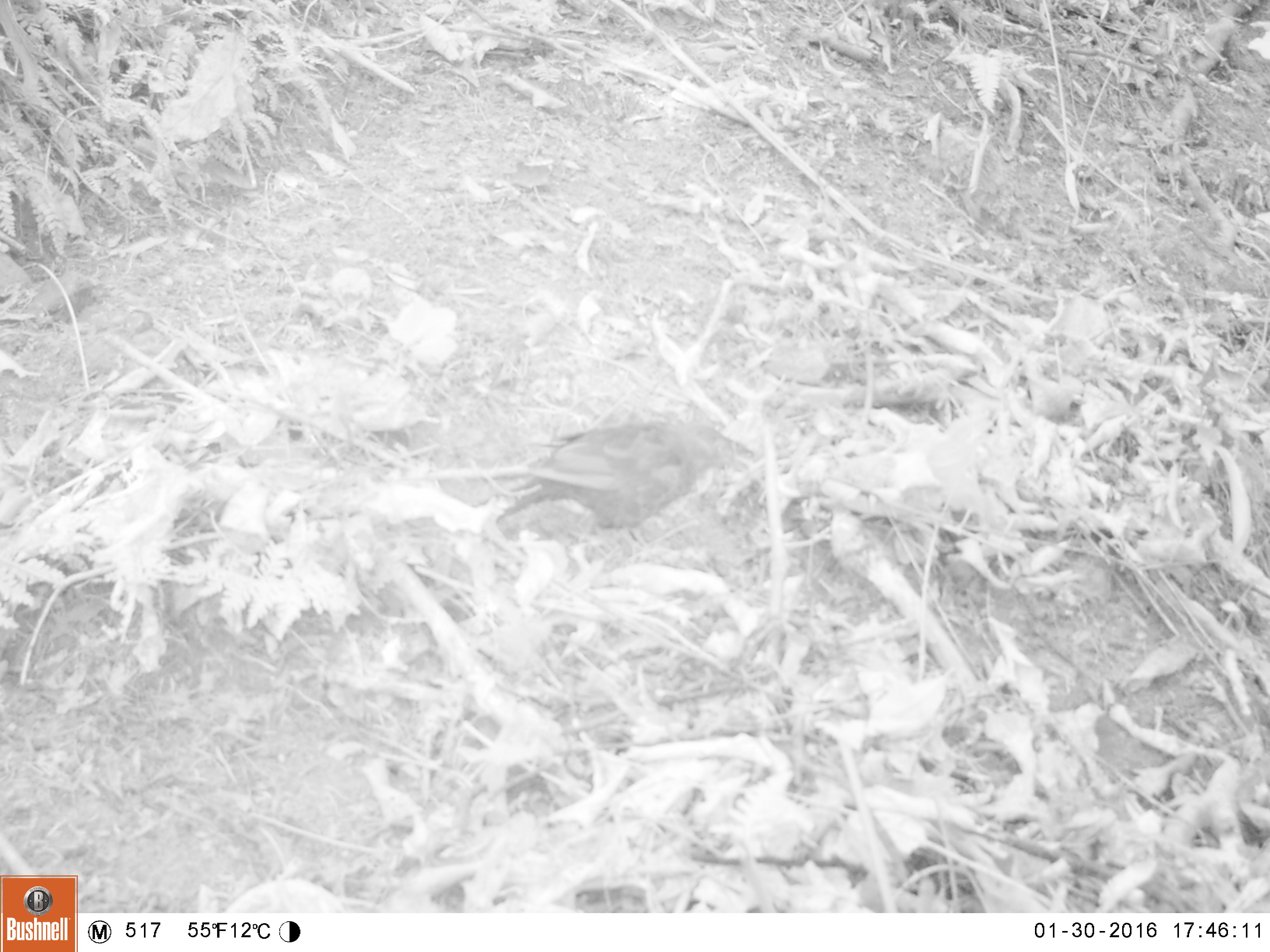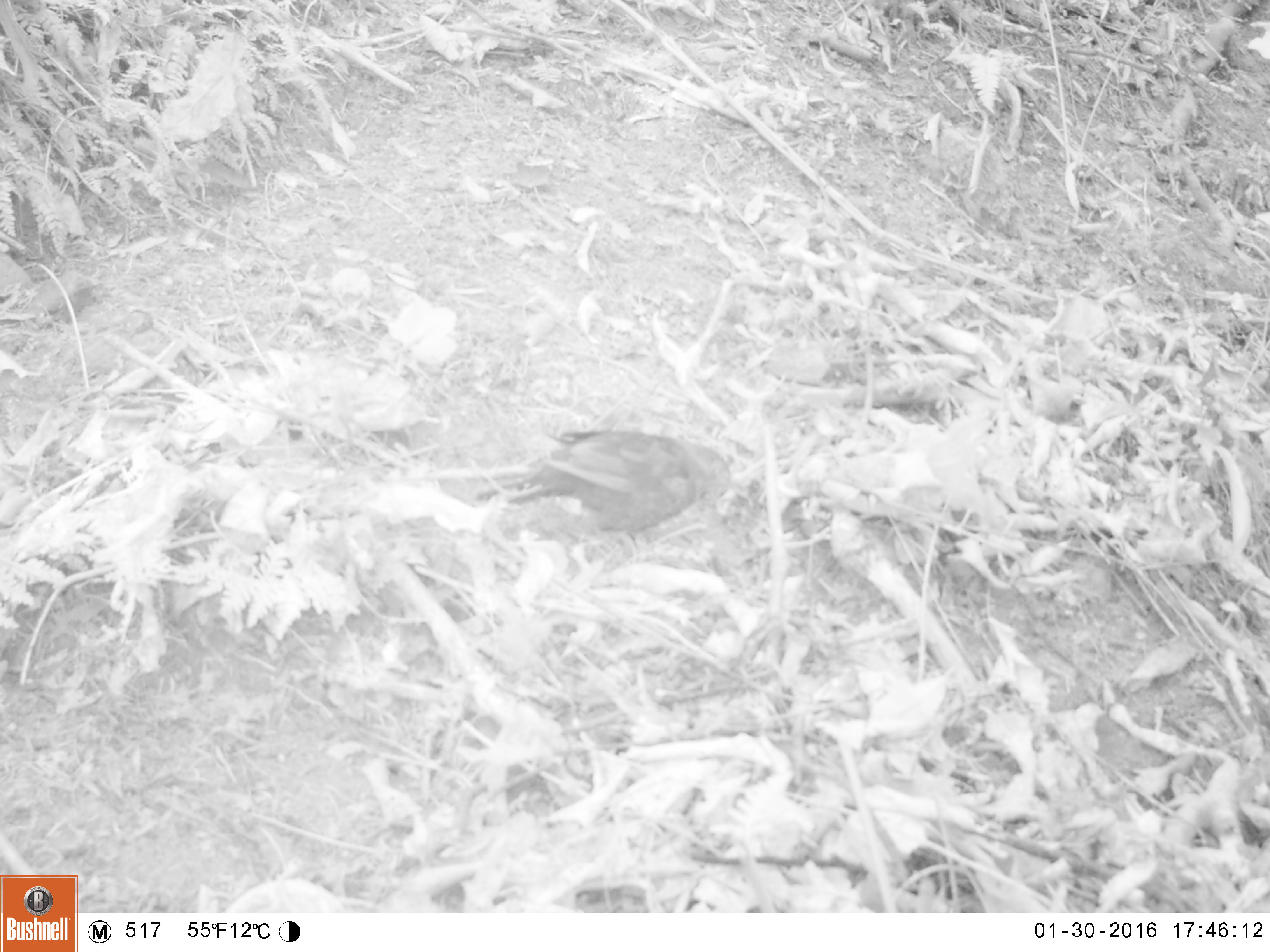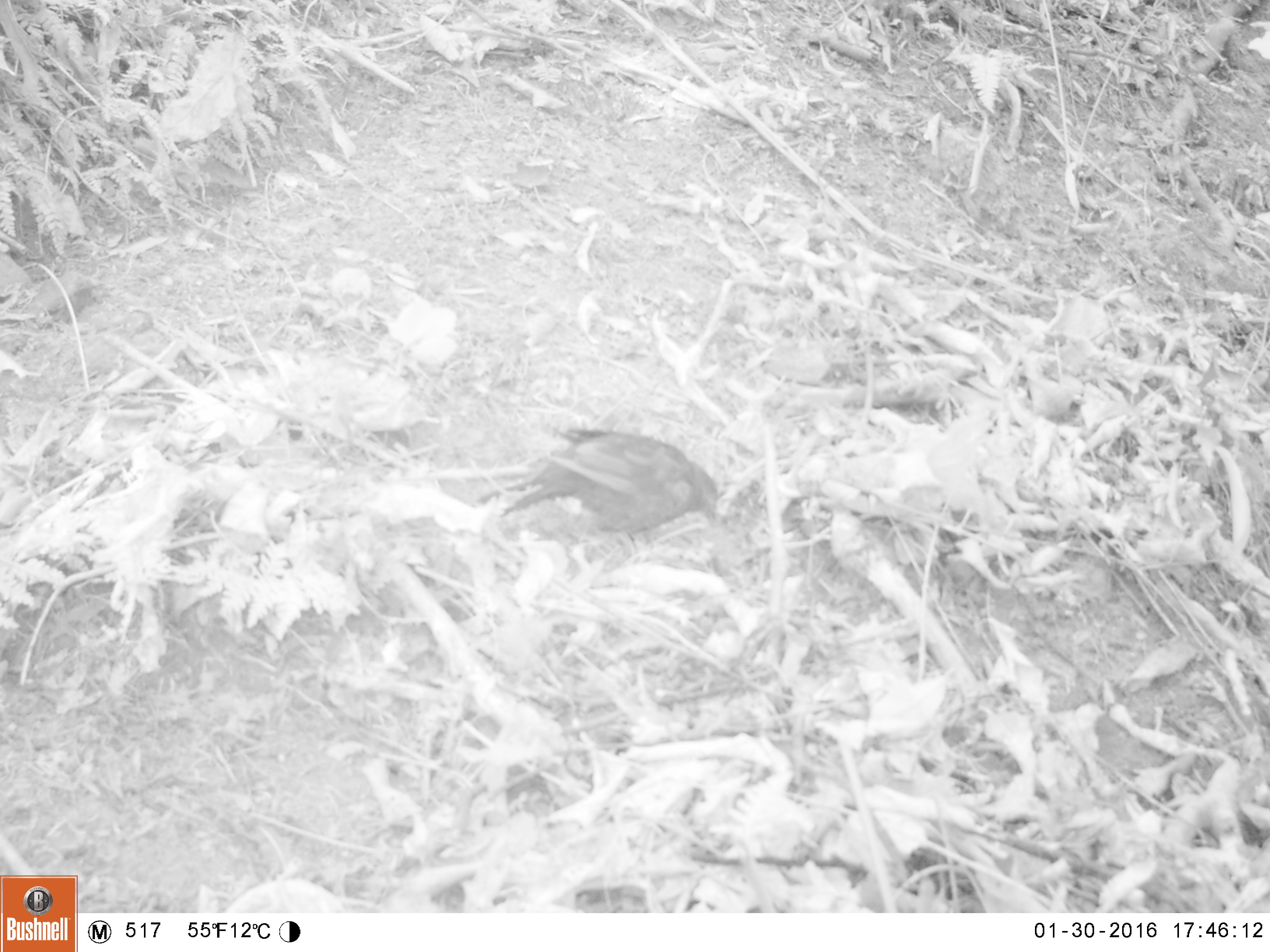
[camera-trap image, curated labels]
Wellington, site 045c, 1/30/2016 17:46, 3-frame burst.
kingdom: Animalia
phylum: Chordata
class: Aves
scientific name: Aves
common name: bird